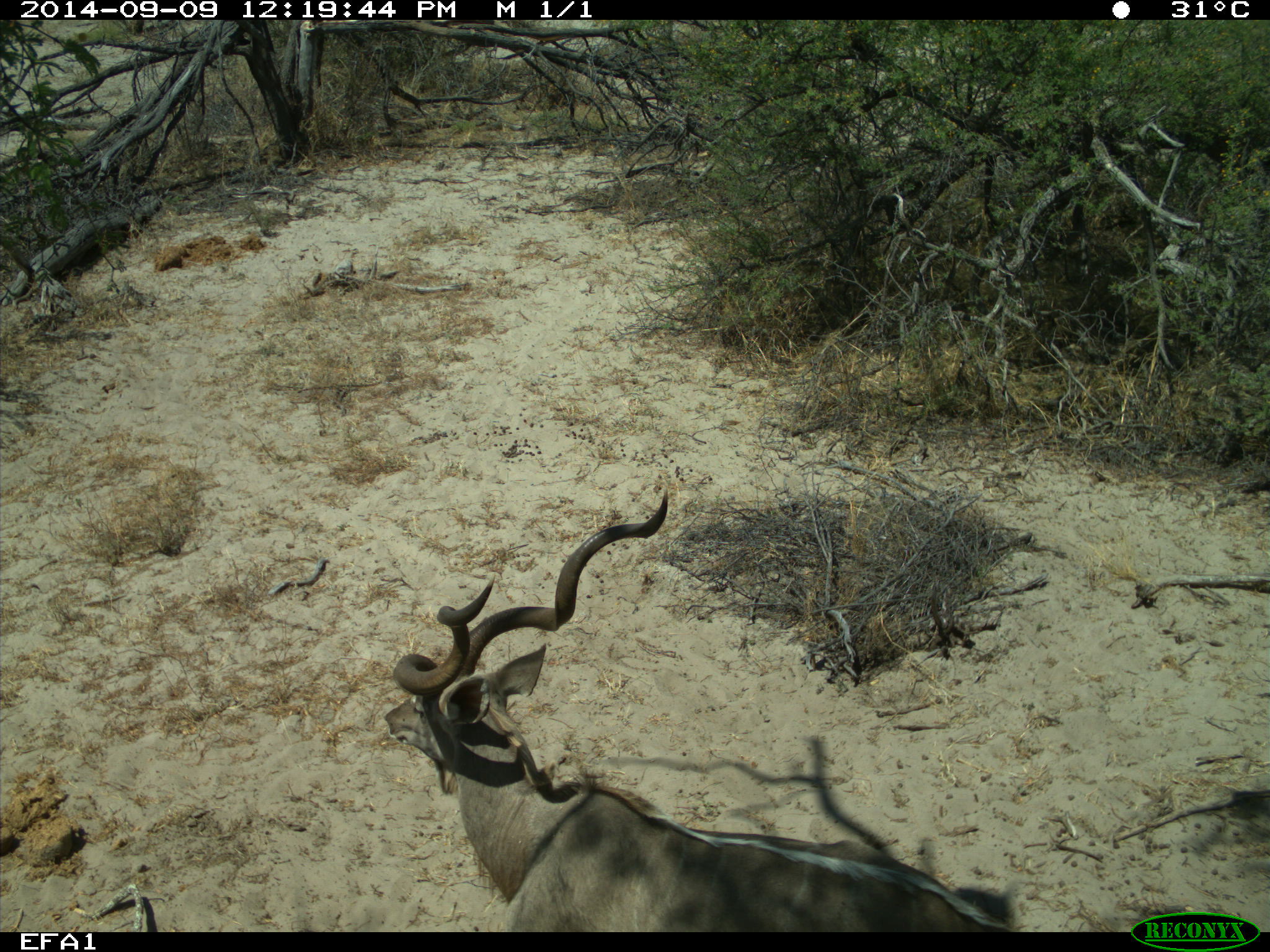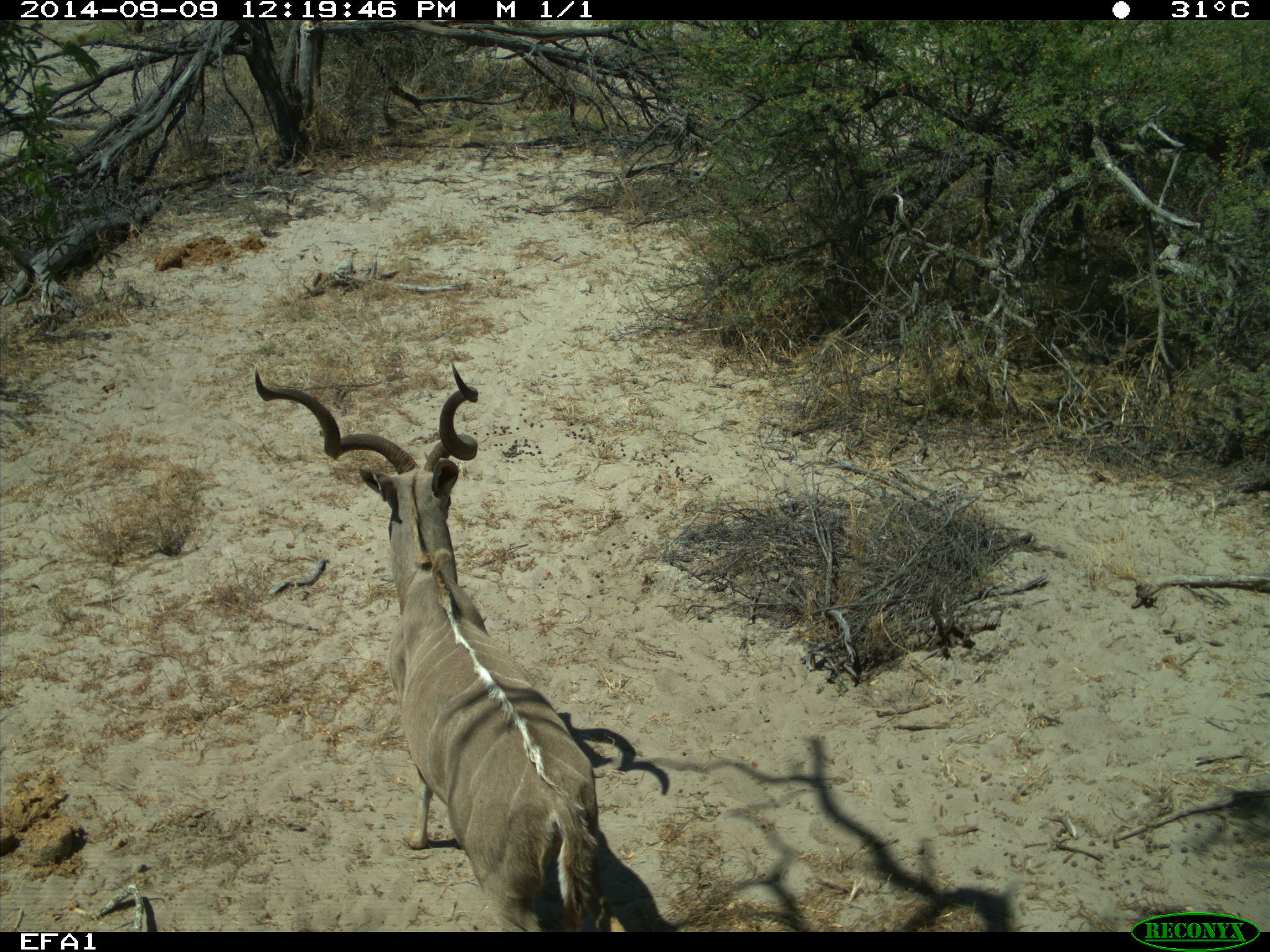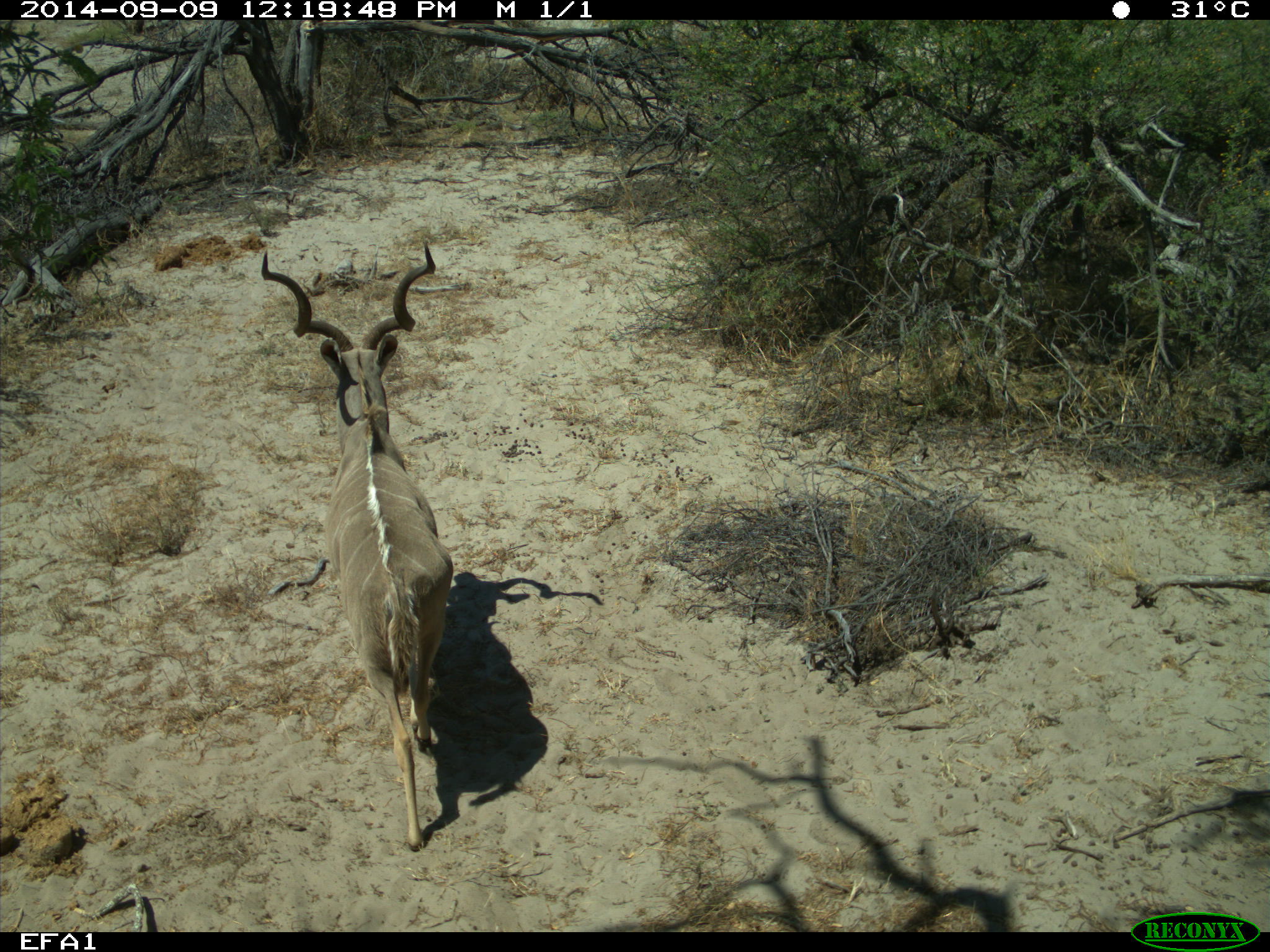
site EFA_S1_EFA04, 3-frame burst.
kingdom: Animalia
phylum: Chordata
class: Mammalia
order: Artiodactyla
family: Bovidae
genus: Aepyceros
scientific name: Aepyceros melampus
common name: impala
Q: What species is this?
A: Impala (Aepyceros melampus).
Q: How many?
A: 1.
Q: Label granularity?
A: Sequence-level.